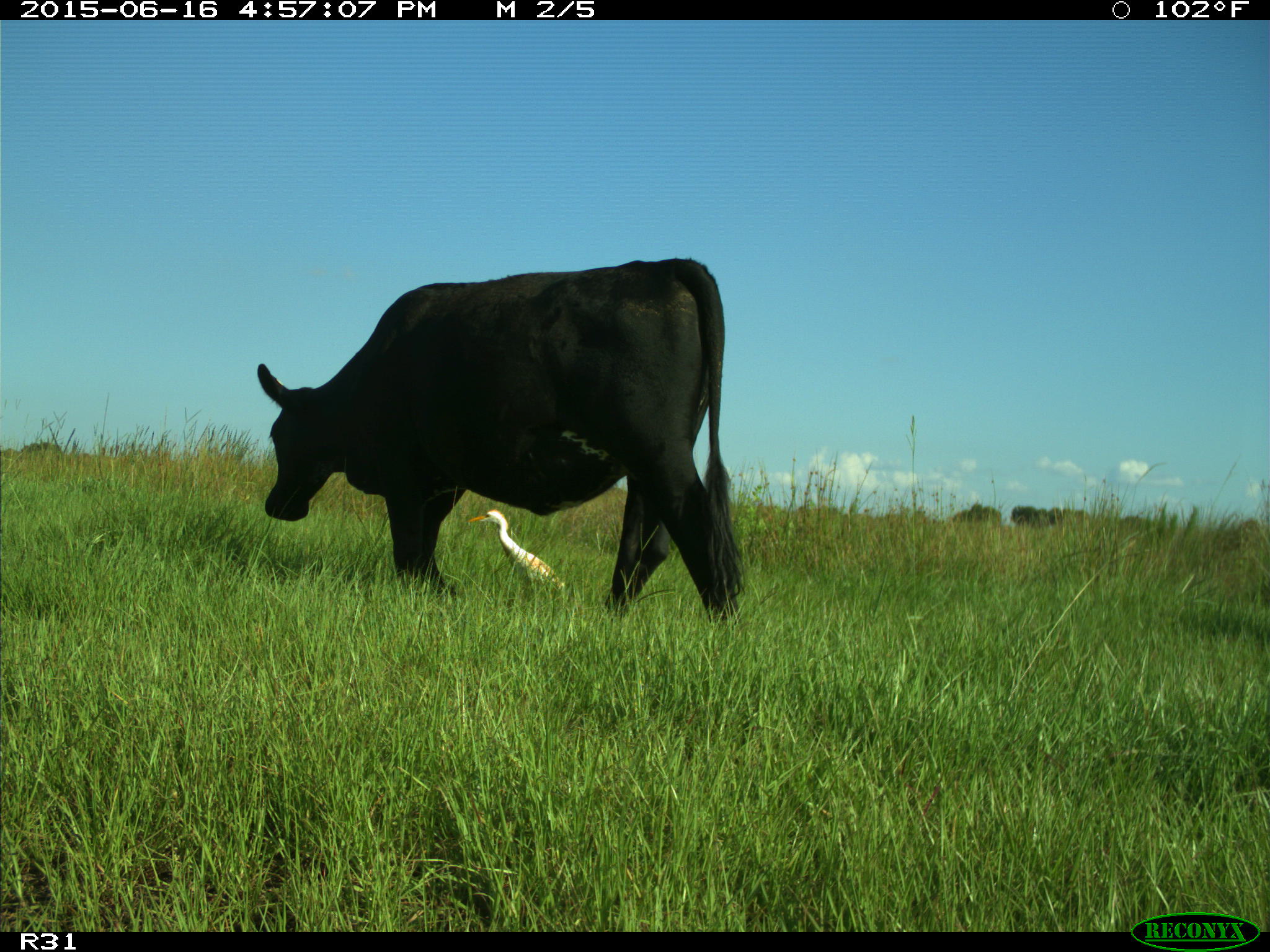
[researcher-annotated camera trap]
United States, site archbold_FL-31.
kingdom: Animalia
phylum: Chordata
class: Mammalia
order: Artiodactyla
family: Bovidae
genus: Bos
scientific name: Bos taurus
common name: domestic cow